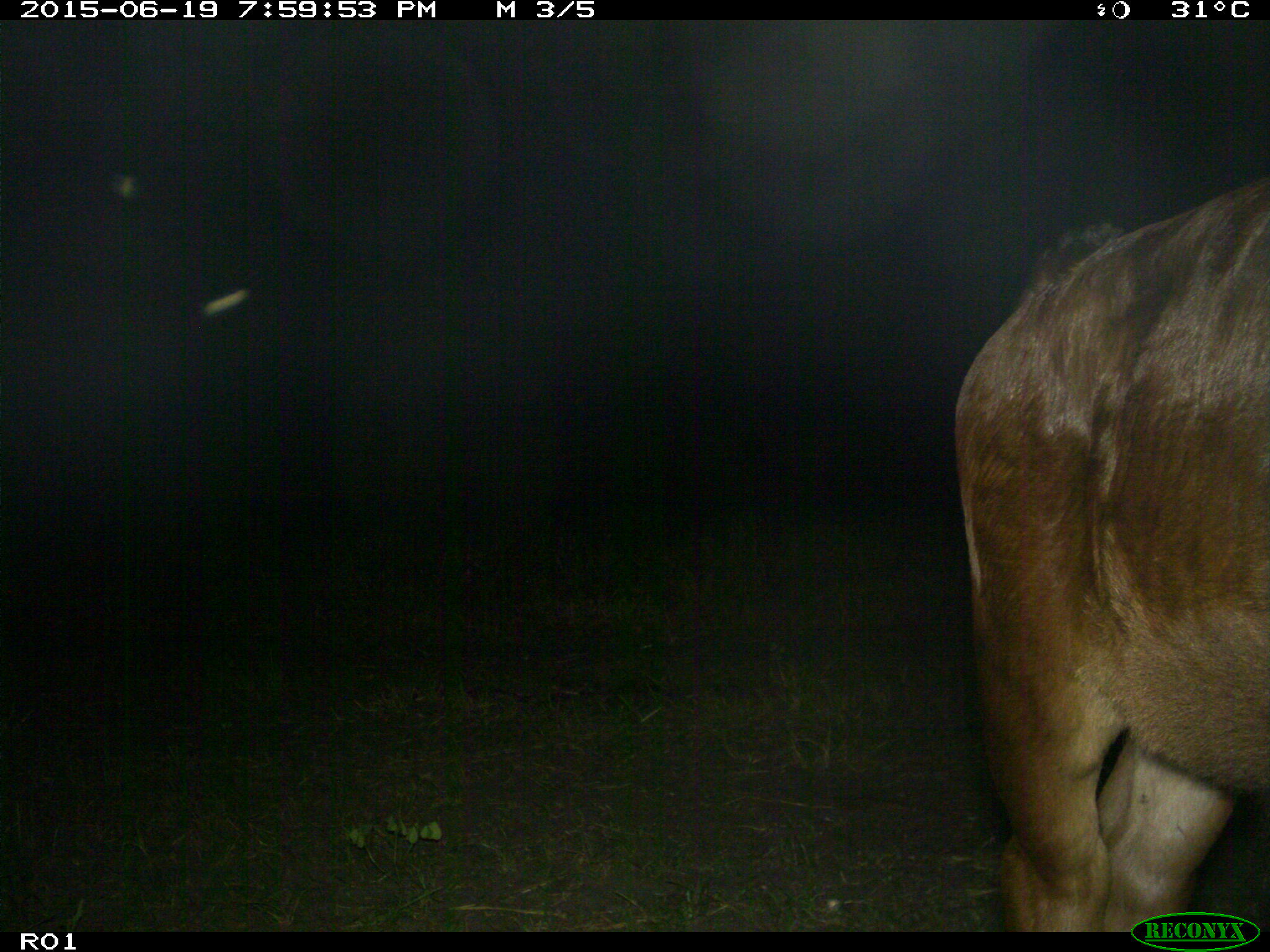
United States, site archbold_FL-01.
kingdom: Animalia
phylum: Chordata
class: Mammalia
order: Artiodactyla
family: Bovidae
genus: Bos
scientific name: Bos taurus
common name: domestic cow